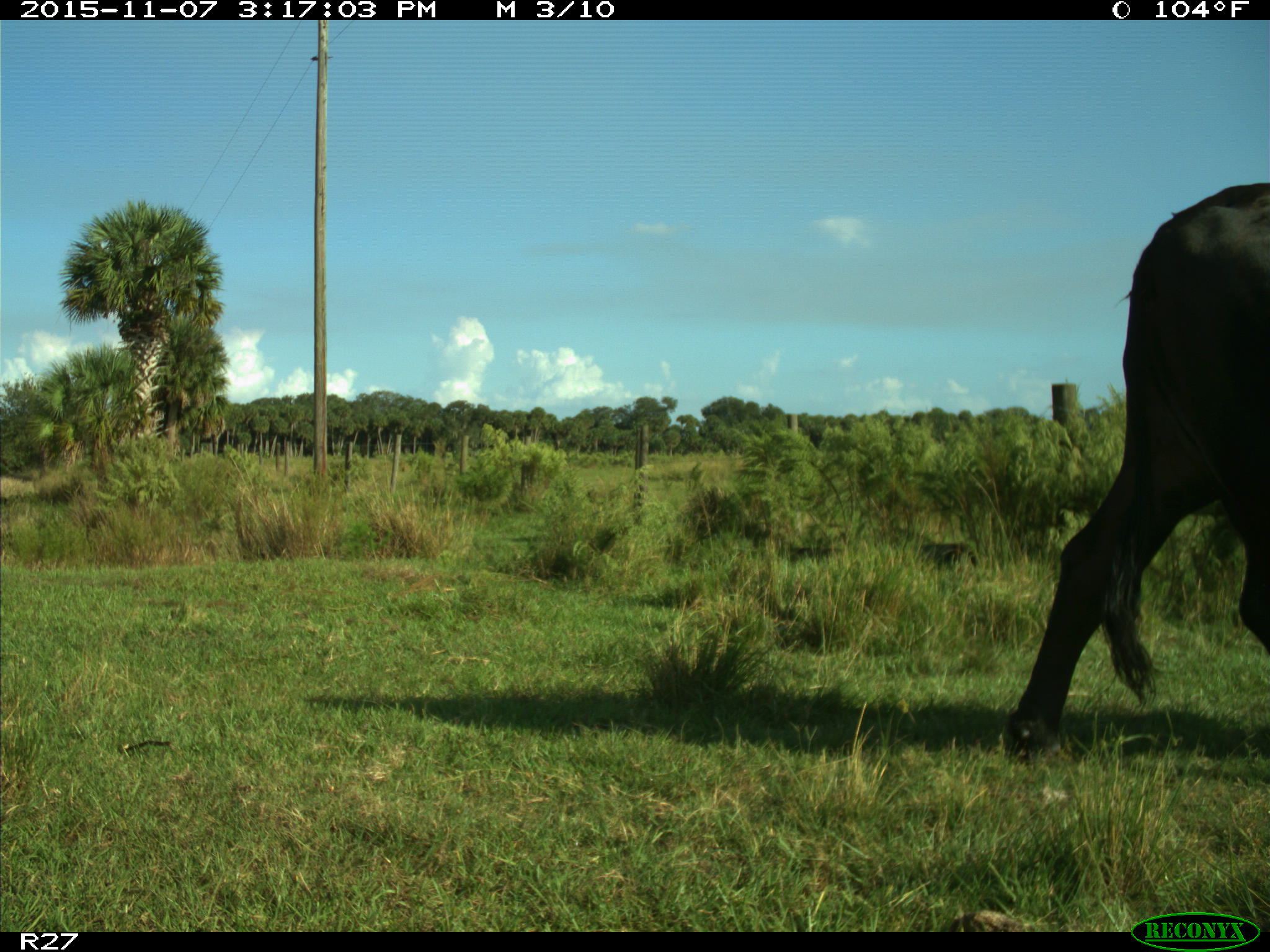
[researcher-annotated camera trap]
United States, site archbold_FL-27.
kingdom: Animalia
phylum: Chordata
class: Mammalia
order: Artiodactyla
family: Bovidae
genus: Bos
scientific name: Bos taurus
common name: domestic cow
Bos taurus (domestic cow).